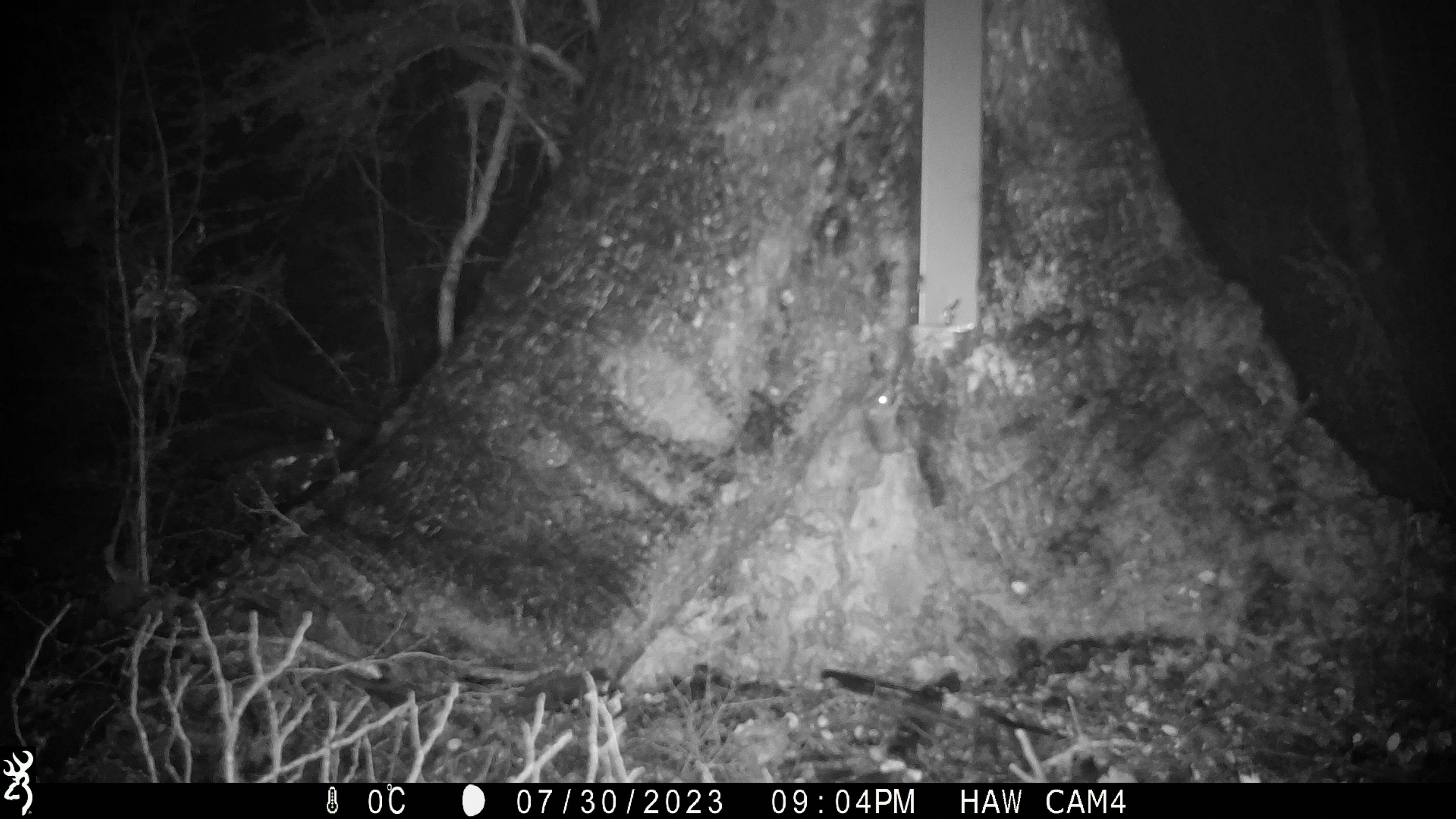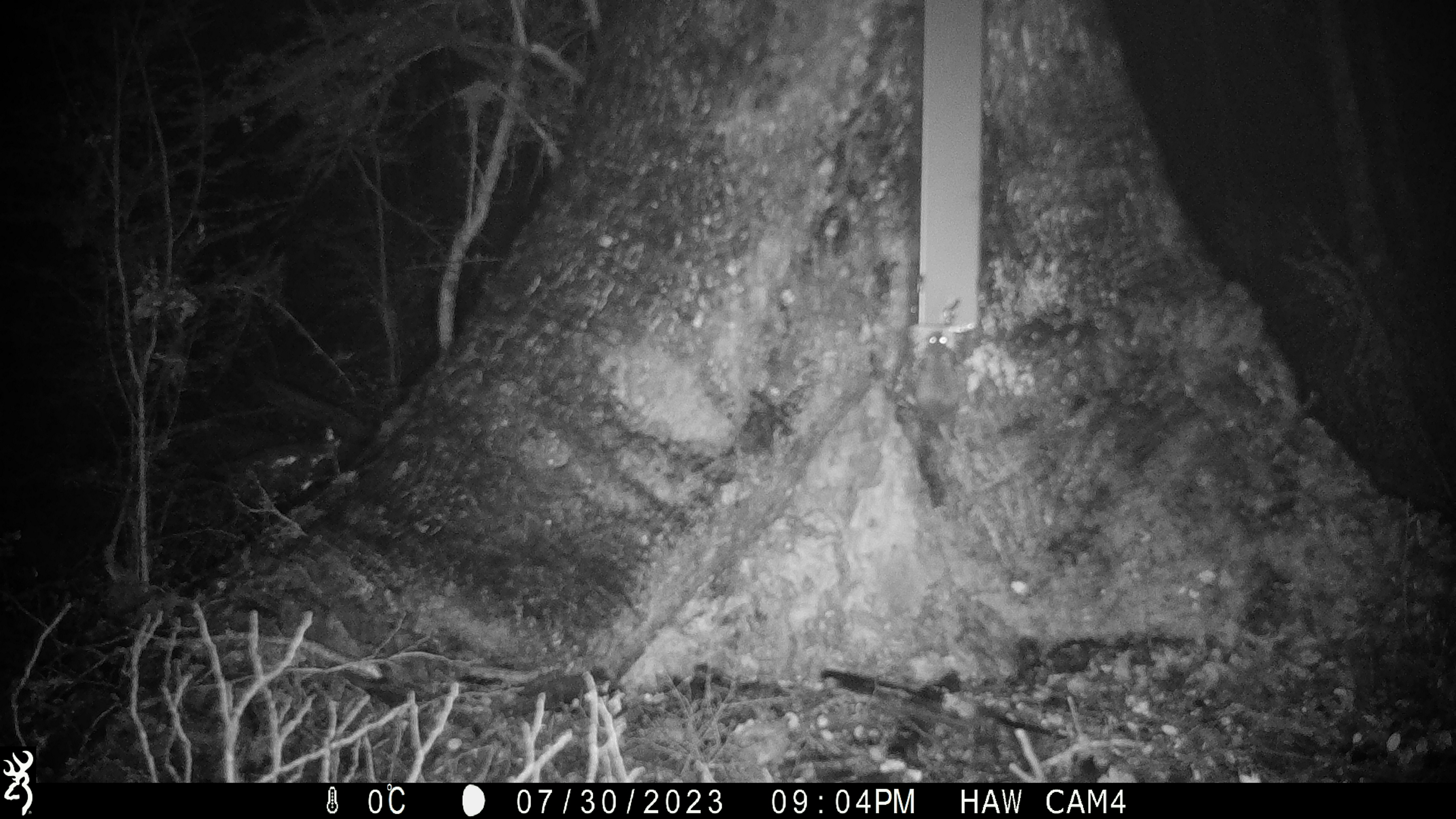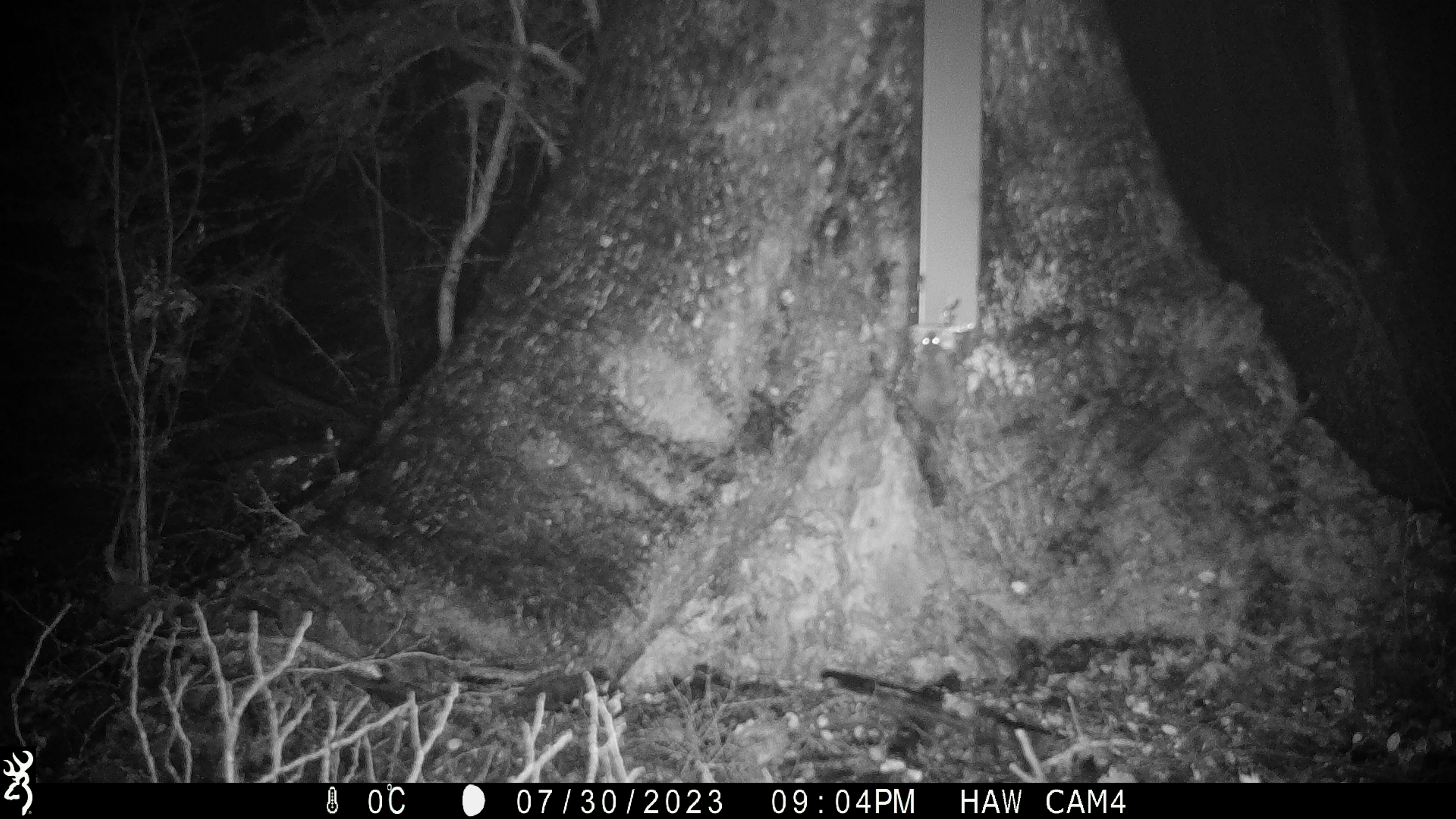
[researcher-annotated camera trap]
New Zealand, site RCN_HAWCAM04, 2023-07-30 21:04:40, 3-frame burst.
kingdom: Animalia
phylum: Chordata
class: Mammalia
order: Rodentia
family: Muridae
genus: Mus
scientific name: Mus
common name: mouse